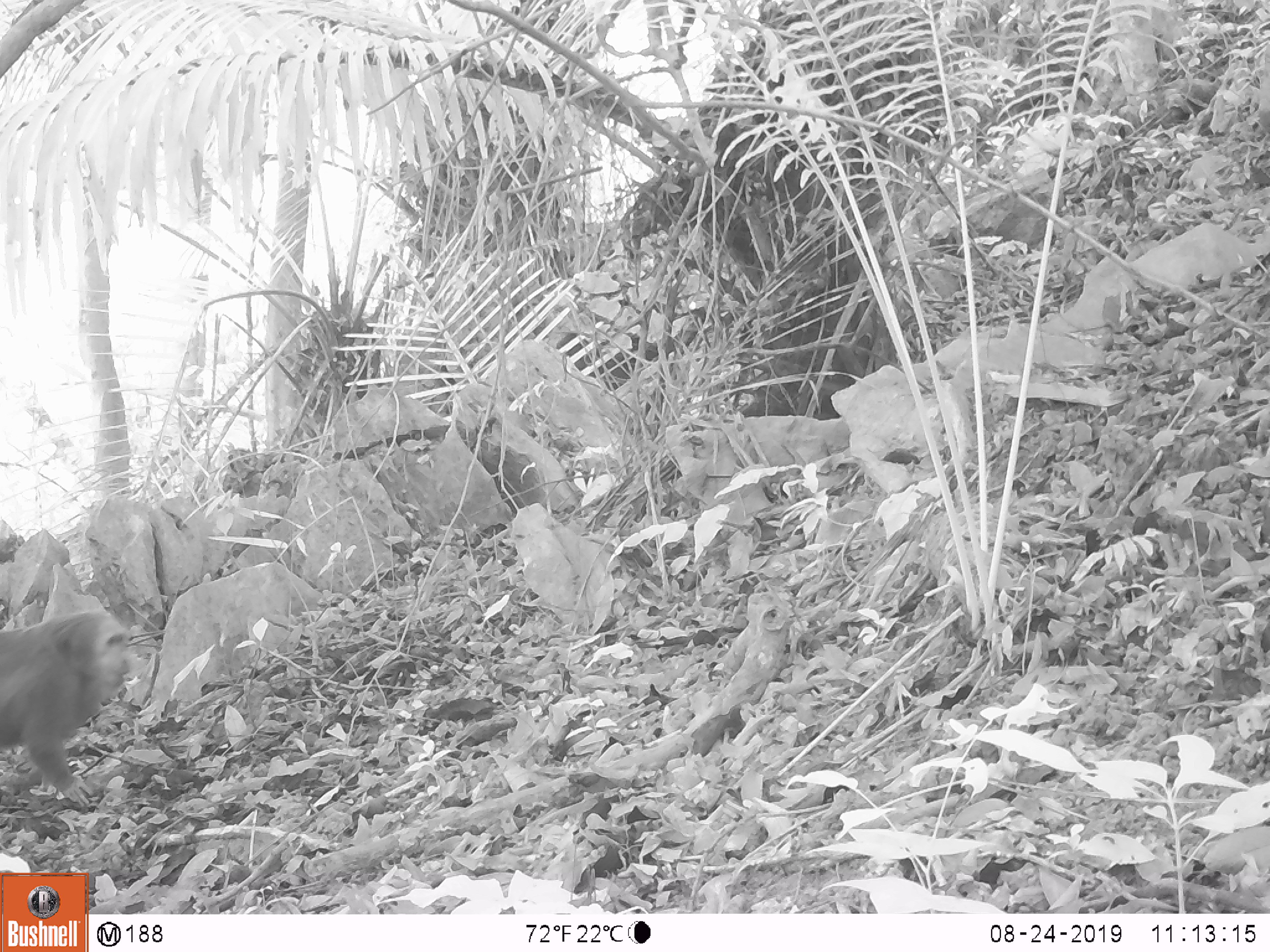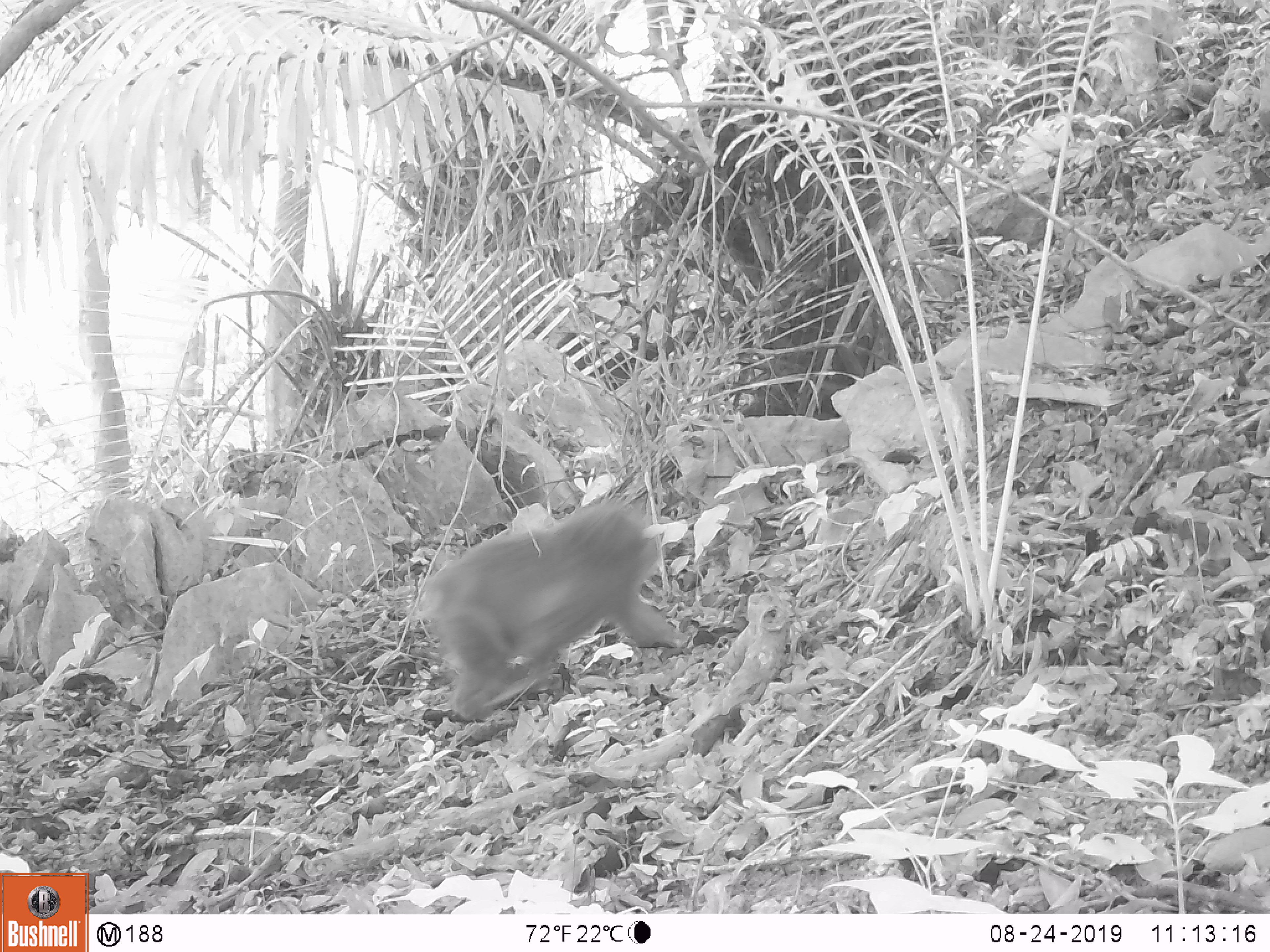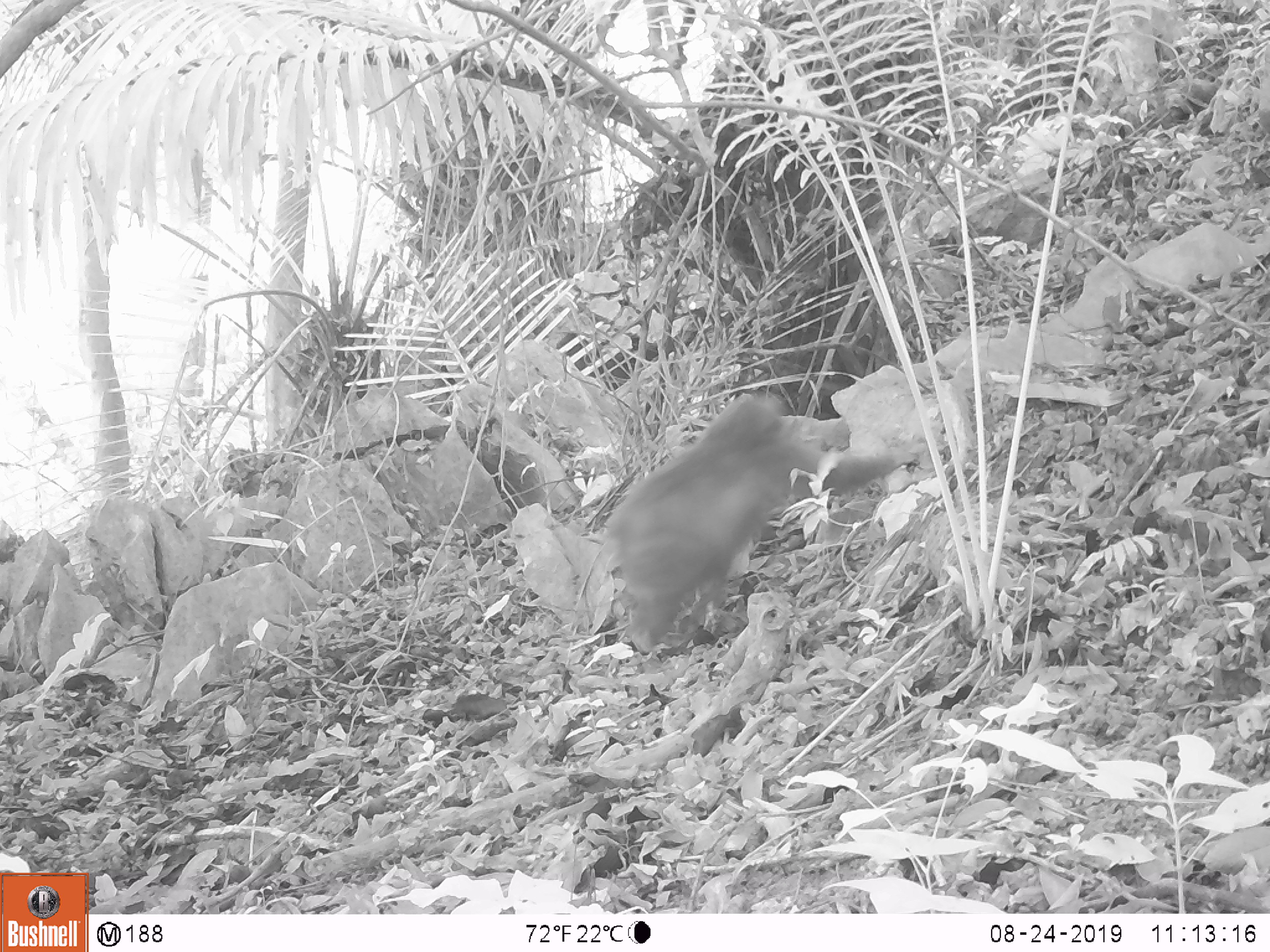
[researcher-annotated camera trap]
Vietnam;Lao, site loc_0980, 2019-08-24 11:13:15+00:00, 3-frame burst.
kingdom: Animalia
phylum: Chordata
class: Mammalia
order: Primates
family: Cercopithecidae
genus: Macaca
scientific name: Macaca arctoides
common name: stump-tailed macaque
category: stump tailed macaque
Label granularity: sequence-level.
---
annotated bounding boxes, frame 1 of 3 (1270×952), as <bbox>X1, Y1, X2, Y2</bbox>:
stump tailed macaque: <bbox>0, 607, 141, 808</bbox>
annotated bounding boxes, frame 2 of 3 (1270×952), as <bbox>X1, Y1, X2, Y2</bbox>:
stump tailed macaque: <bbox>414, 498, 689, 722</bbox>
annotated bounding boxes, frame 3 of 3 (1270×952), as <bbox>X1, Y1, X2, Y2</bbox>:
stump tailed macaque: <bbox>594, 389, 914, 655</bbox>